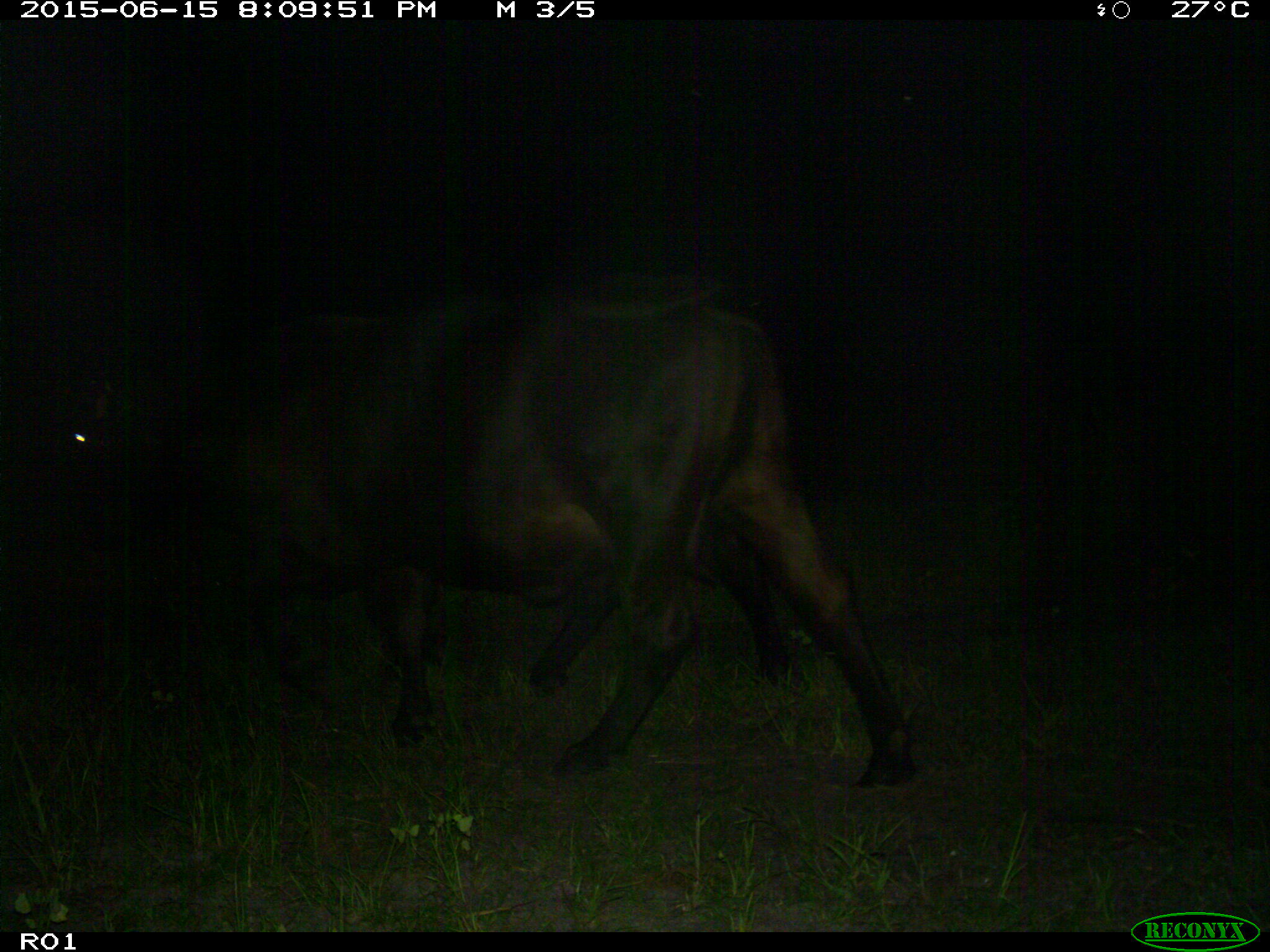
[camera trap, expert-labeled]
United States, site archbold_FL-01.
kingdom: Animalia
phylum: Chordata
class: Mammalia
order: Artiodactyla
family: Bovidae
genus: Bos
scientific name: Bos taurus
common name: domestic cow